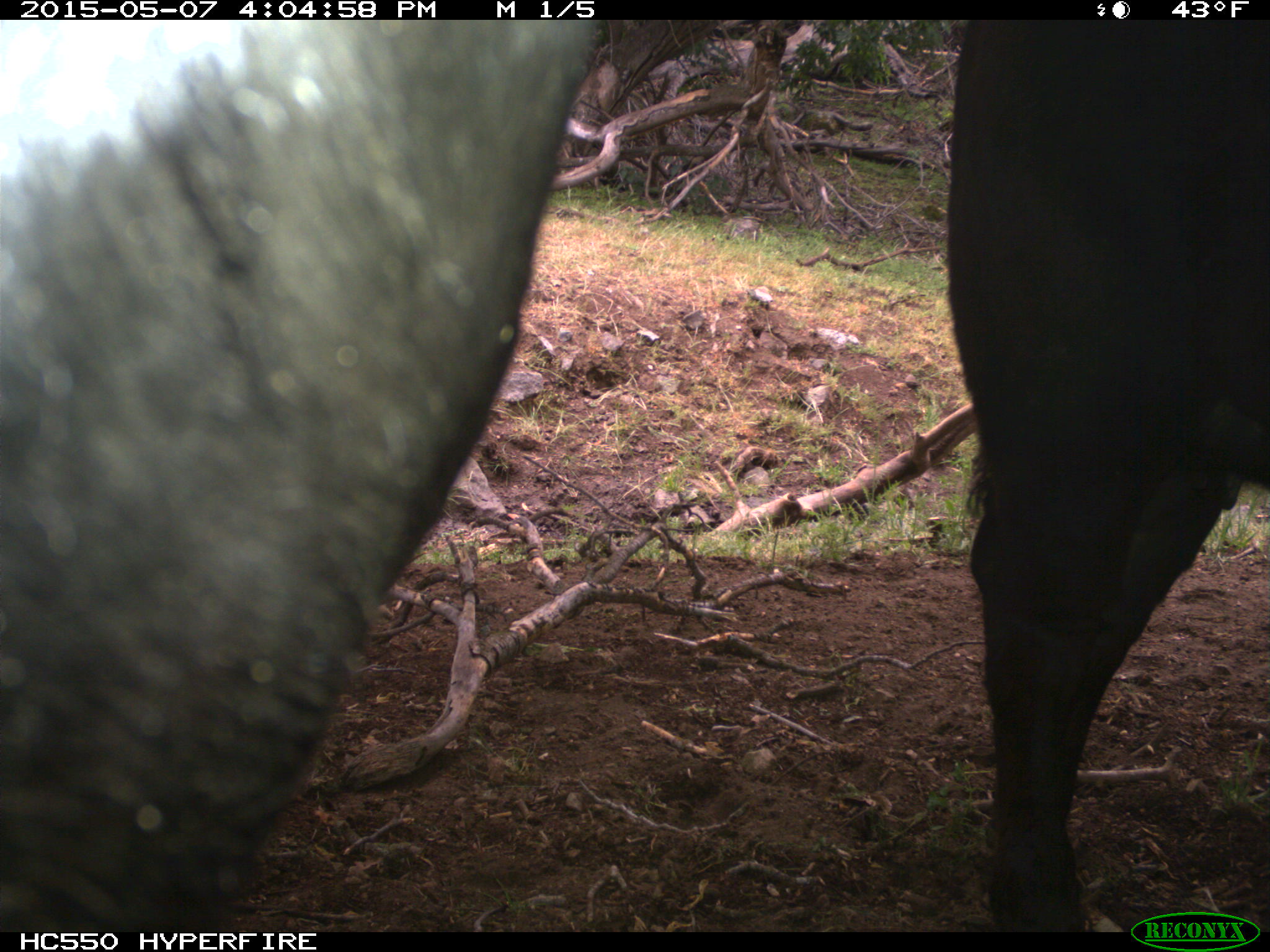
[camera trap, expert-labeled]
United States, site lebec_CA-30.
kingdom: Animalia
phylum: Chordata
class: Mammalia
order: Artiodactyla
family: Bovidae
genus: Bos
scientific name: Bos taurus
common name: domestic cow